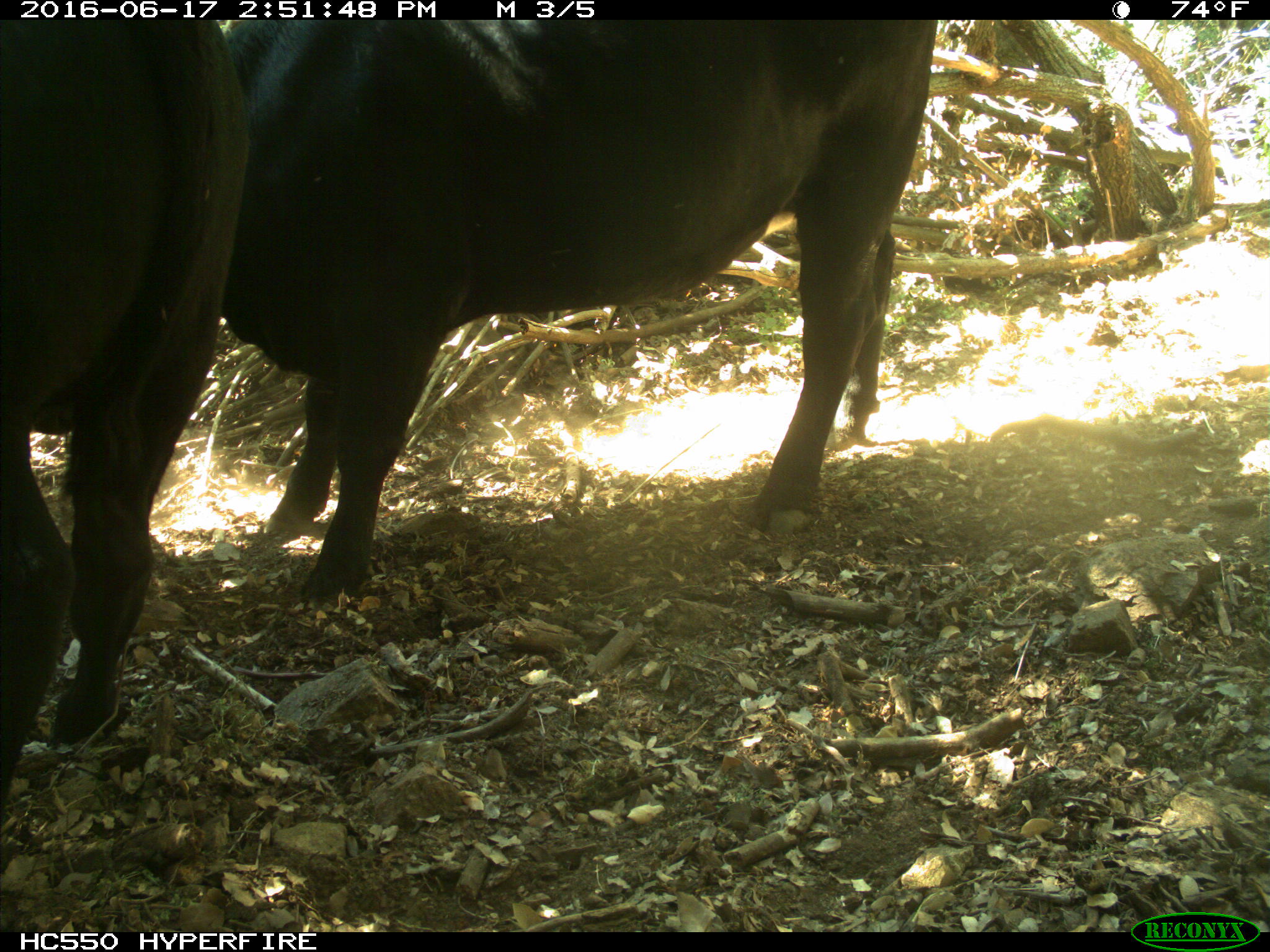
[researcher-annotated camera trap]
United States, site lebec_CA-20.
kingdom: Animalia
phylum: Chordata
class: Mammalia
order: Artiodactyla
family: Bovidae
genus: Bos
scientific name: Bos taurus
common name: domestic cow